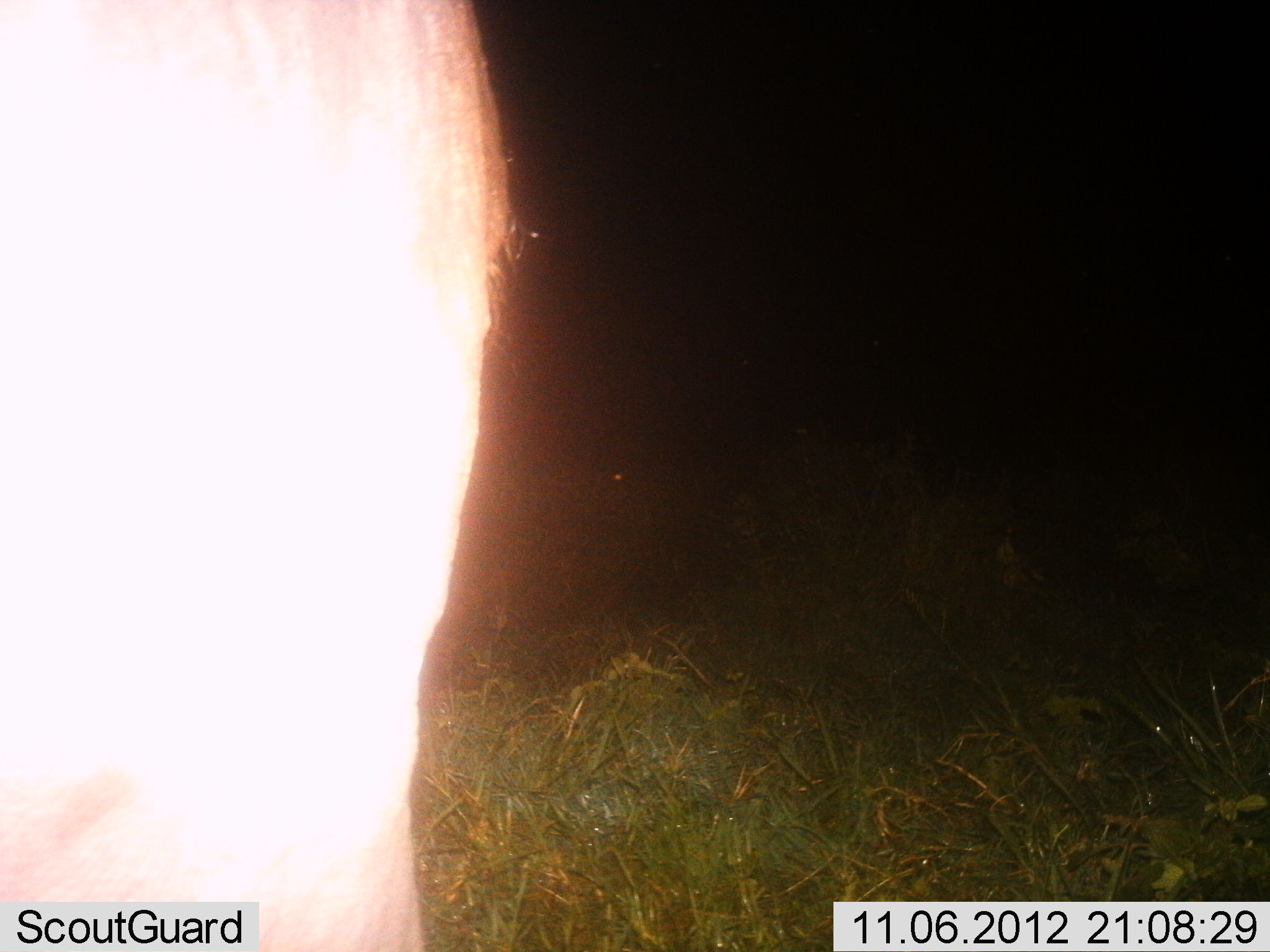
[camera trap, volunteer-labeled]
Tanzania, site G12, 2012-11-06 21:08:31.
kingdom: Animalia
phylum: Chordata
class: Mammalia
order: Artiodactyla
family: Bovidae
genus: Connochaetes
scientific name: Connochaetes taurinus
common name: blue wildebeest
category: wildebeest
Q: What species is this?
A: Wildebeest (blue wildebeest) (Connochaetes taurinus).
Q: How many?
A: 1.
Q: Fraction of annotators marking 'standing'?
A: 100%.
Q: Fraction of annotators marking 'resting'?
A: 0%.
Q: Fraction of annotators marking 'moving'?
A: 0%.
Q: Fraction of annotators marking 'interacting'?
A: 0%.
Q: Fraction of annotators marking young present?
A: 0%.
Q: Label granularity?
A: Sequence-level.